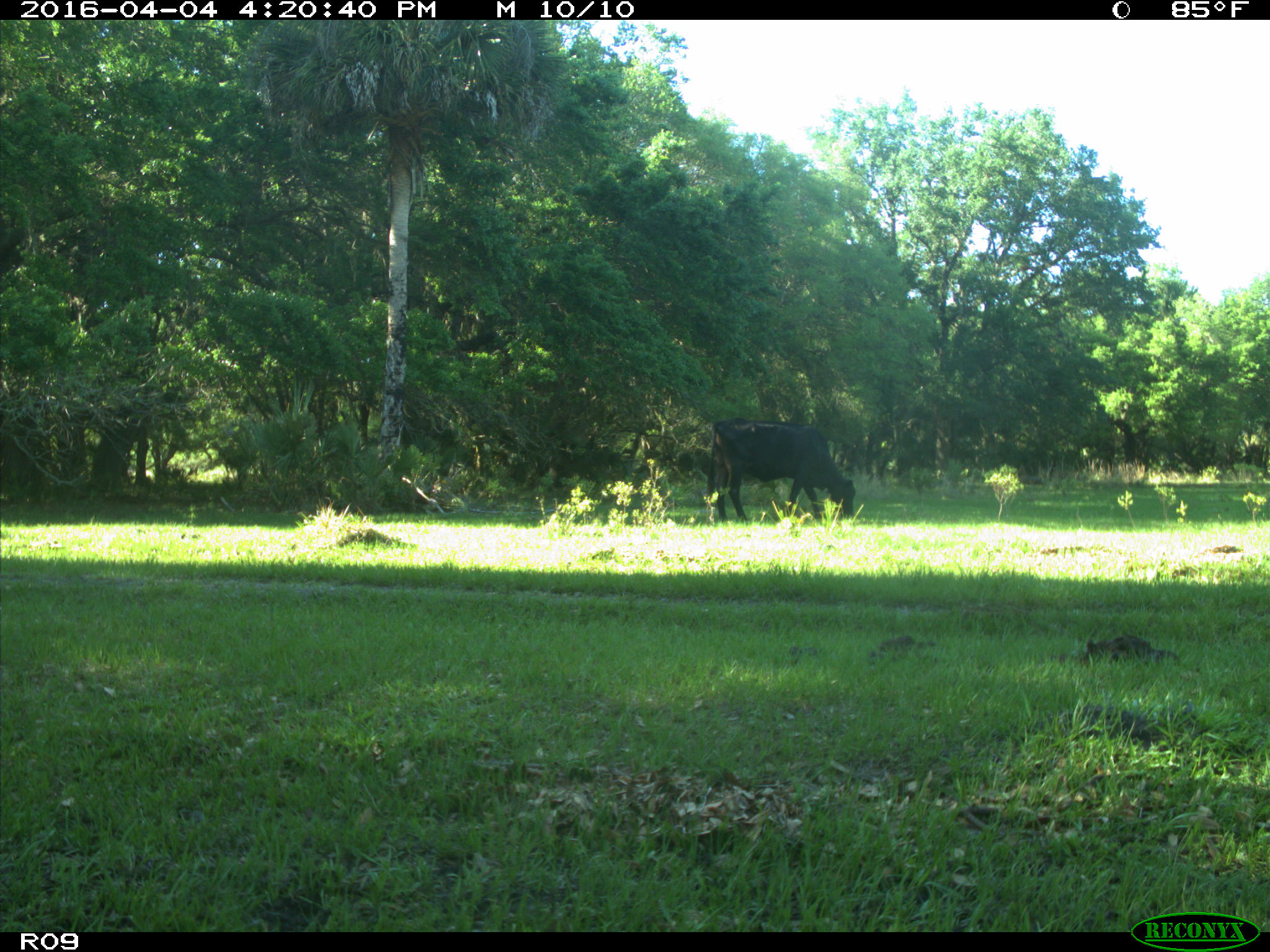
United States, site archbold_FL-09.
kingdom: Animalia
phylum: Chordata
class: Mammalia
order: Artiodactyla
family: Bovidae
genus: Bos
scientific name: Bos taurus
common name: domestic cow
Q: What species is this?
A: Bos taurus (domestic cow).